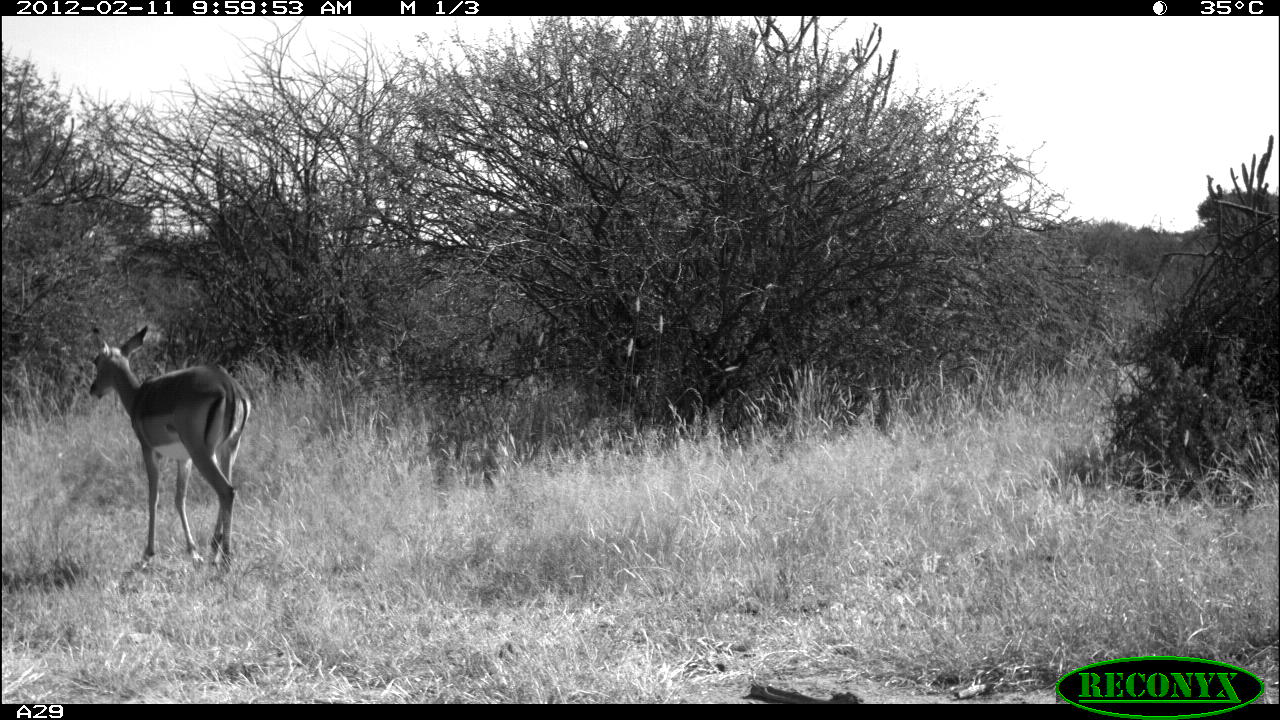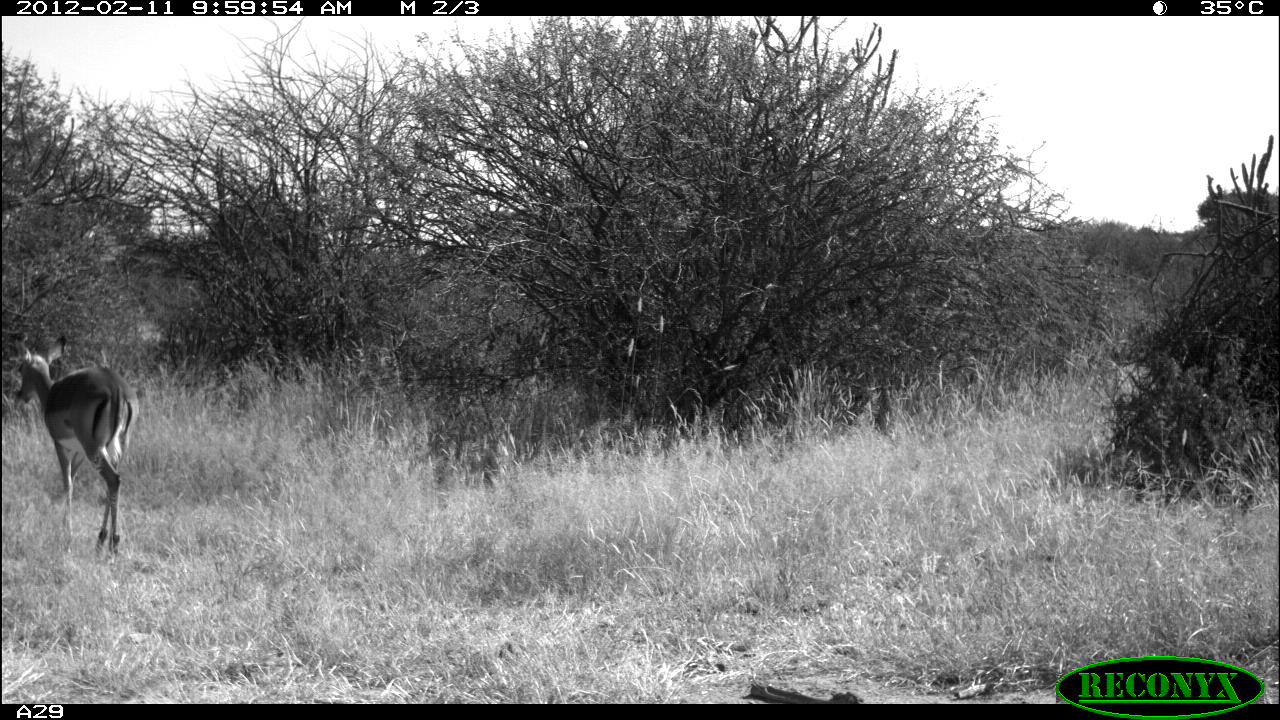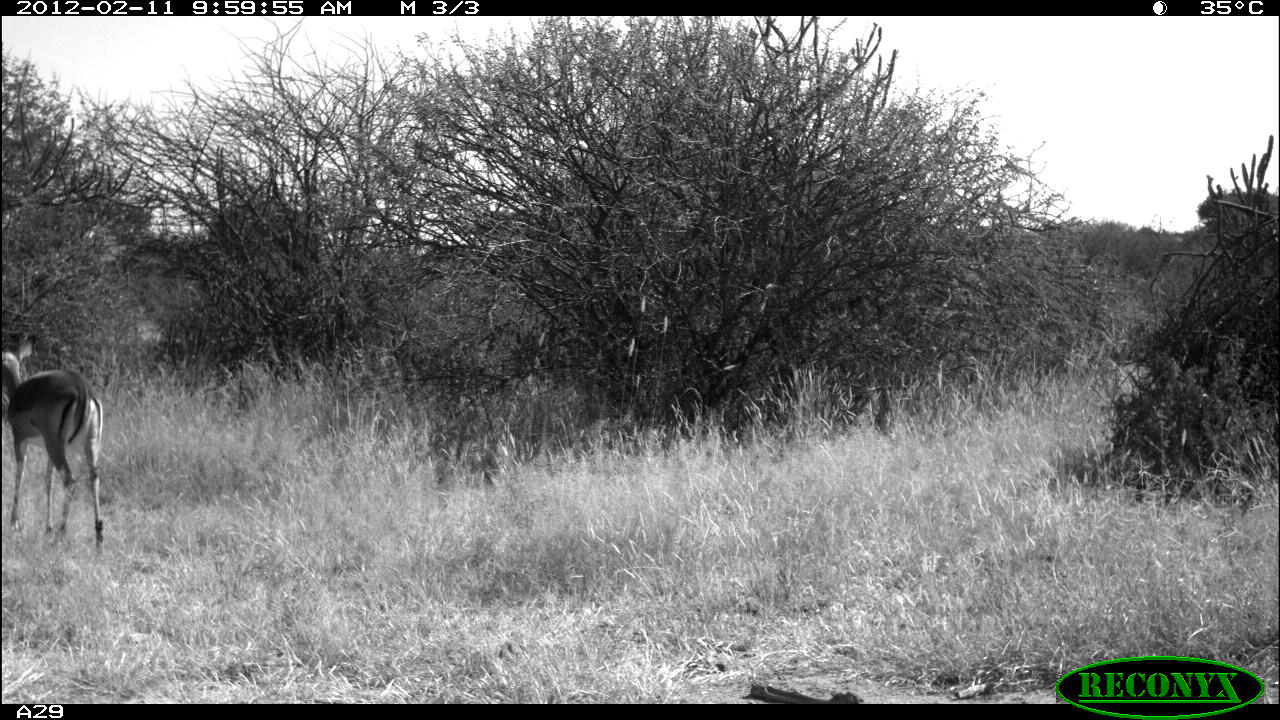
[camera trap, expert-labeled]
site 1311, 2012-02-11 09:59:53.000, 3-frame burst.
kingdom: Animalia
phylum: Chordata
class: Mammalia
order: Artiodactyla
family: Bovidae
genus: Aepyceros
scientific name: Aepyceros melampus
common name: impala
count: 1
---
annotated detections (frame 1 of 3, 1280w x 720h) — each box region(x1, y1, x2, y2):
aepyceros melampus: region(86, 323, 252, 575)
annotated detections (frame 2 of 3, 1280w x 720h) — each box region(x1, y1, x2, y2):
aepyceros melampus: region(11, 332, 139, 556)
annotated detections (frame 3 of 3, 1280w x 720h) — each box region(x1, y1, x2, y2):
aepyceros melampus: region(0, 338, 106, 558)